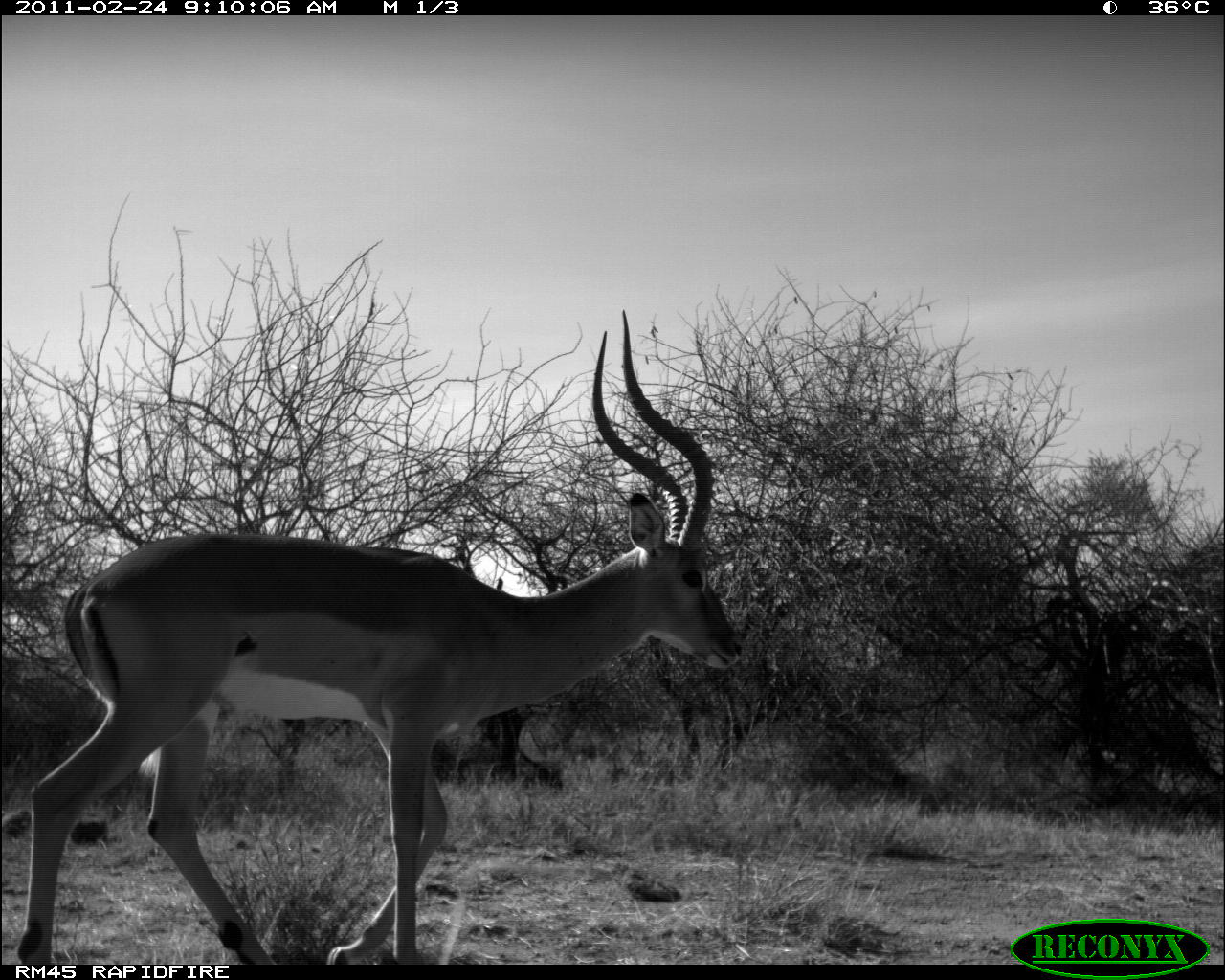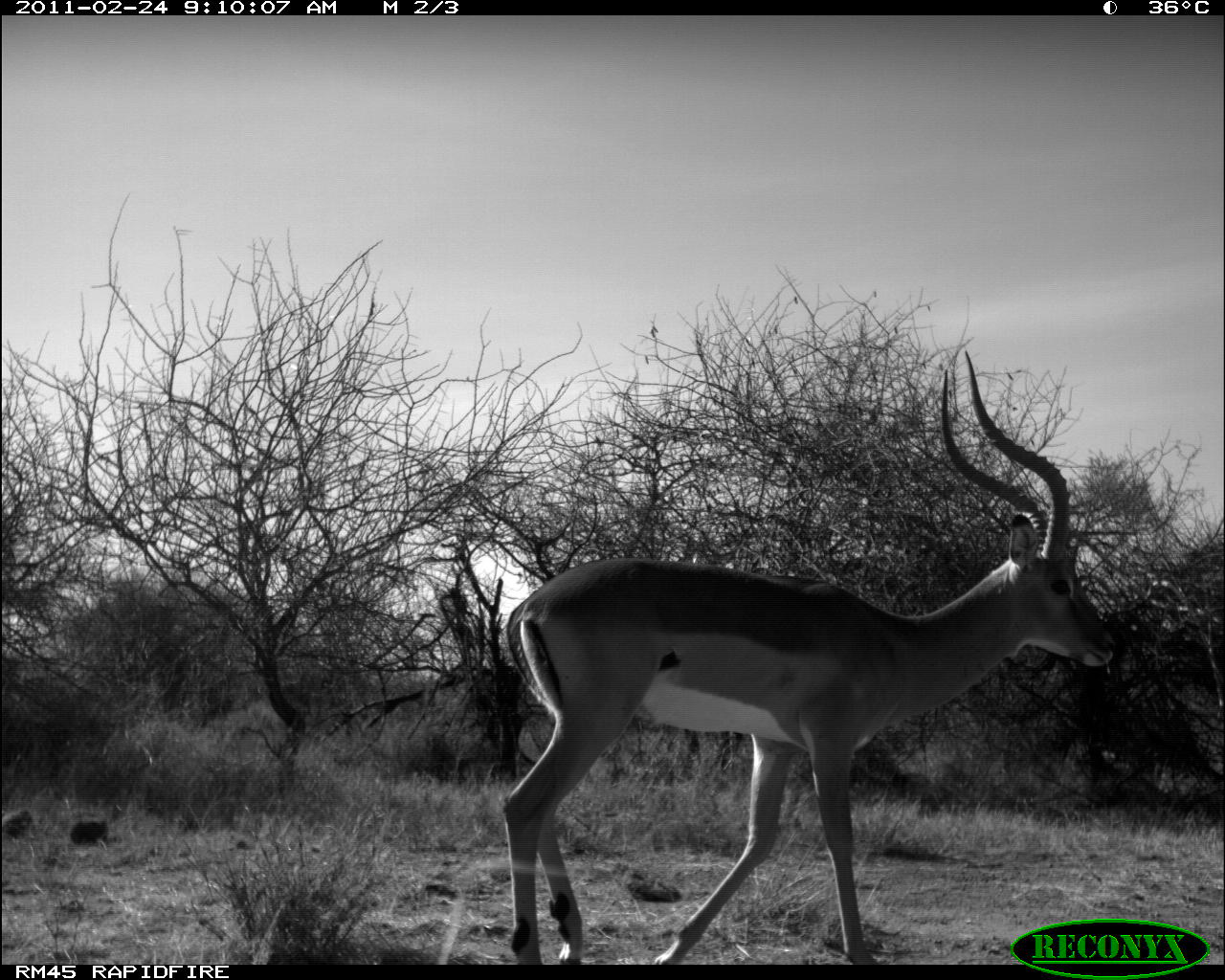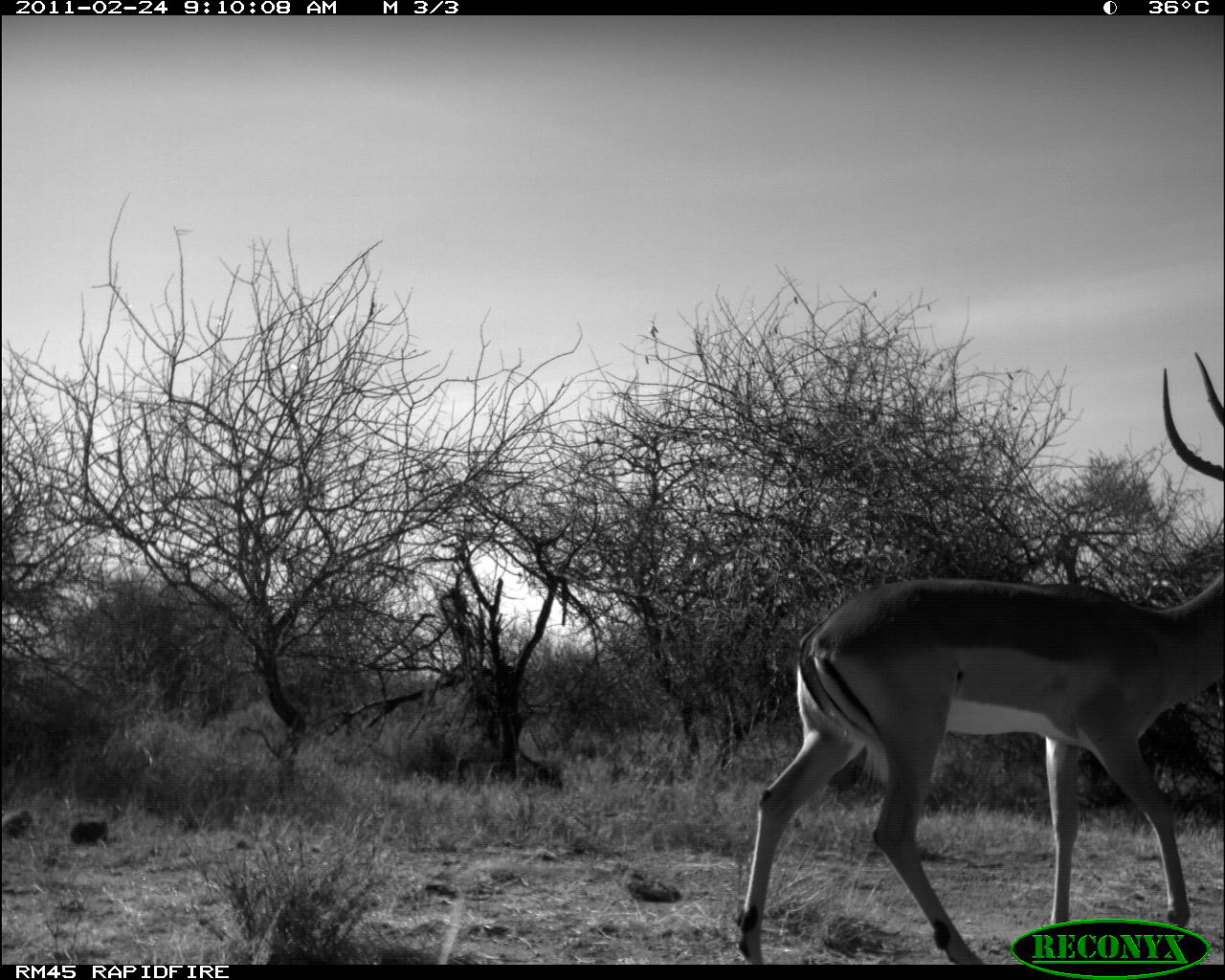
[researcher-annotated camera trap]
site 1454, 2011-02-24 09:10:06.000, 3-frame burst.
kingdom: Animalia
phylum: Chordata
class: Mammalia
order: Artiodactyla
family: Bovidae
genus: Aepyceros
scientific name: Aepyceros melampus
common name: impala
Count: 1.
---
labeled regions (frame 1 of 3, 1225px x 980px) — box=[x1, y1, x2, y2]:
aepyceros melampus: box=[12, 303, 747, 960]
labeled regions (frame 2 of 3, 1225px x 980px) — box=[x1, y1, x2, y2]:
aepyceros melampus: box=[500, 348, 1115, 964]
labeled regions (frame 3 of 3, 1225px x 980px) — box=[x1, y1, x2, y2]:
aepyceros melampus: box=[730, 347, 1225, 963]